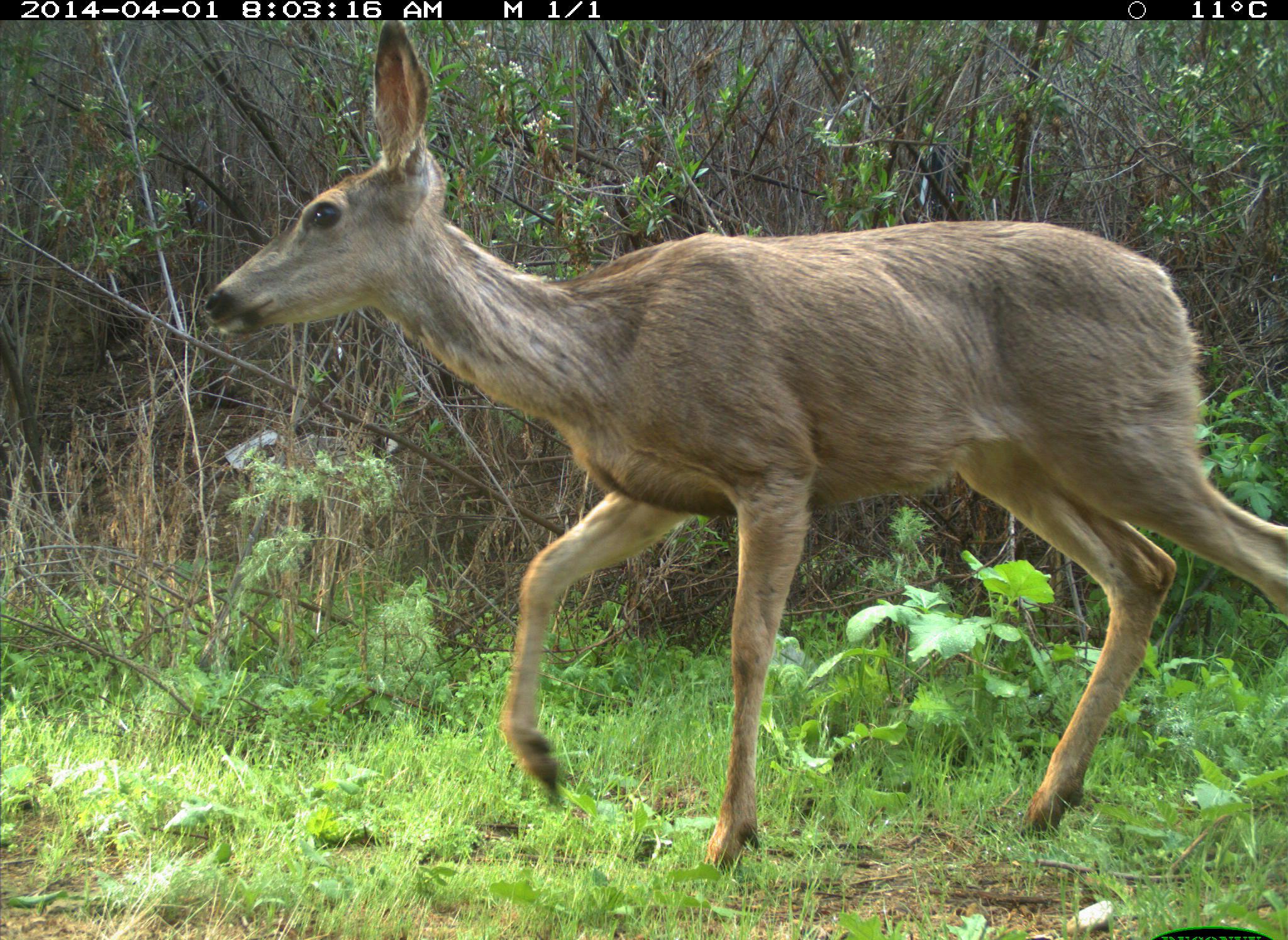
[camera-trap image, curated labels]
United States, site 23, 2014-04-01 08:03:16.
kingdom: Animalia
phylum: Chordata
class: Mammalia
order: Artiodactyla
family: Cervidae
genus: Odocoileus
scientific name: Odocoileus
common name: deer